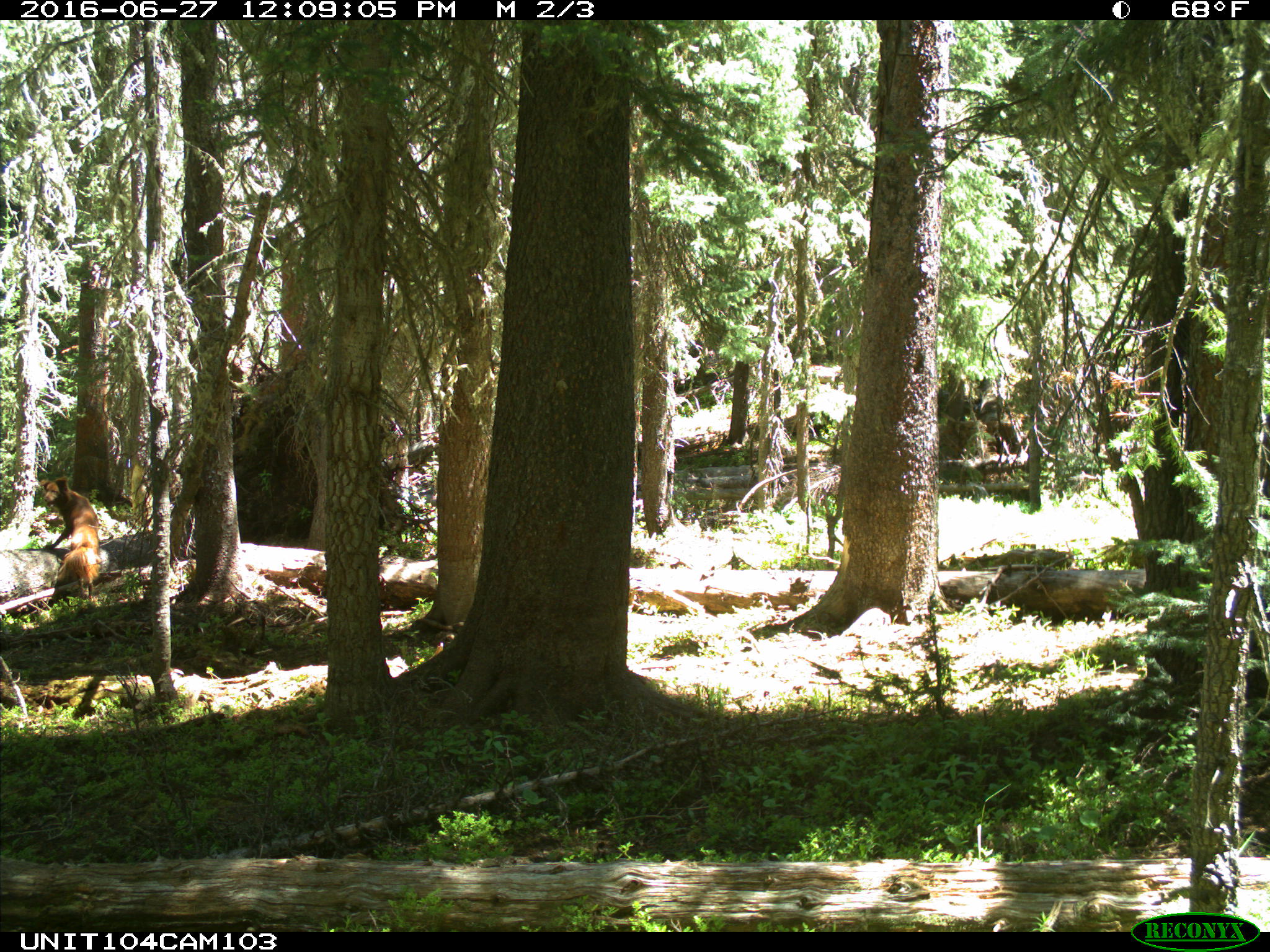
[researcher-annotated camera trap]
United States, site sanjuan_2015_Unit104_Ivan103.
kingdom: Animalia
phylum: Chordata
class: Mammalia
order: Carnivora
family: Canidae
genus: Canis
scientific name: Canis familiaris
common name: domestic dog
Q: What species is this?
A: Canis familiaris (domestic dog).